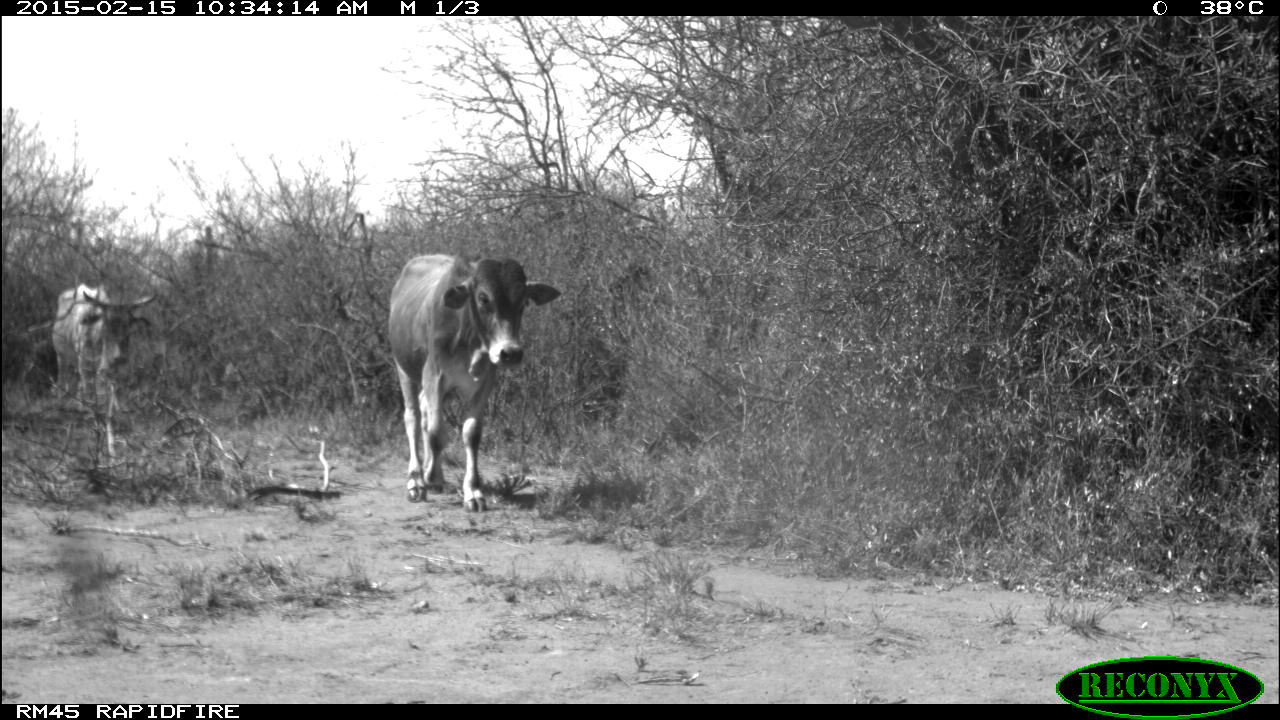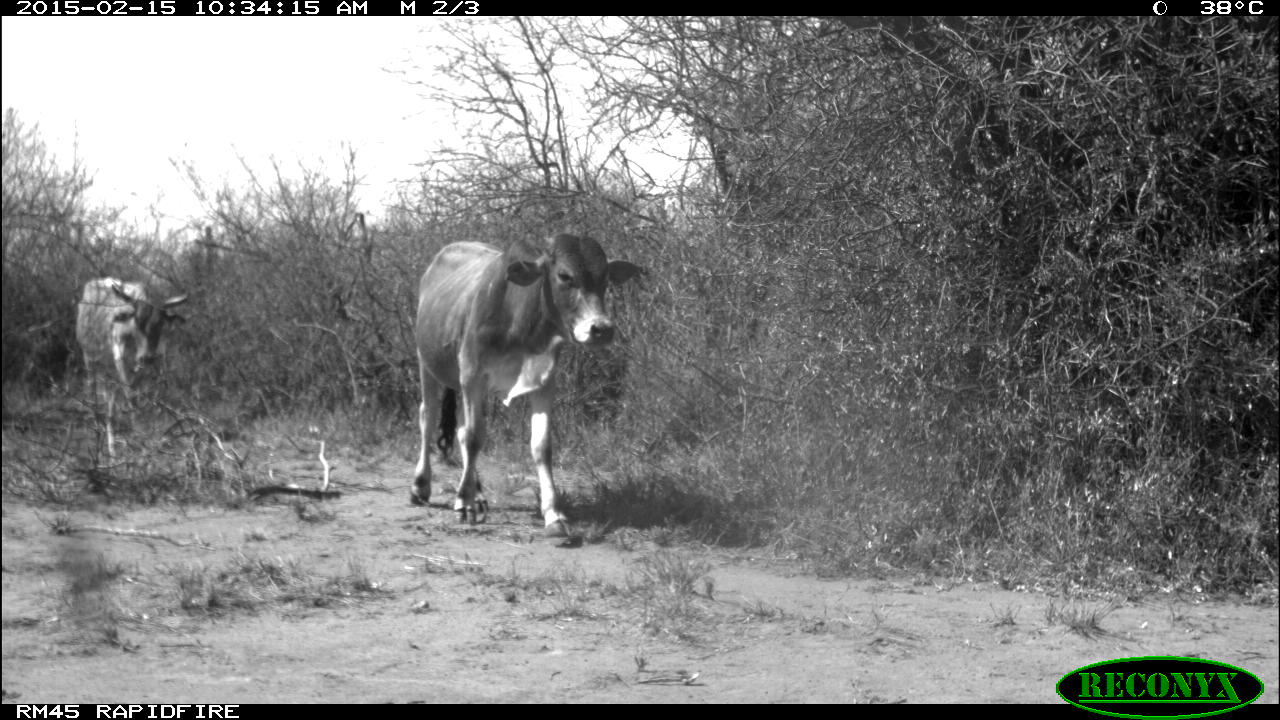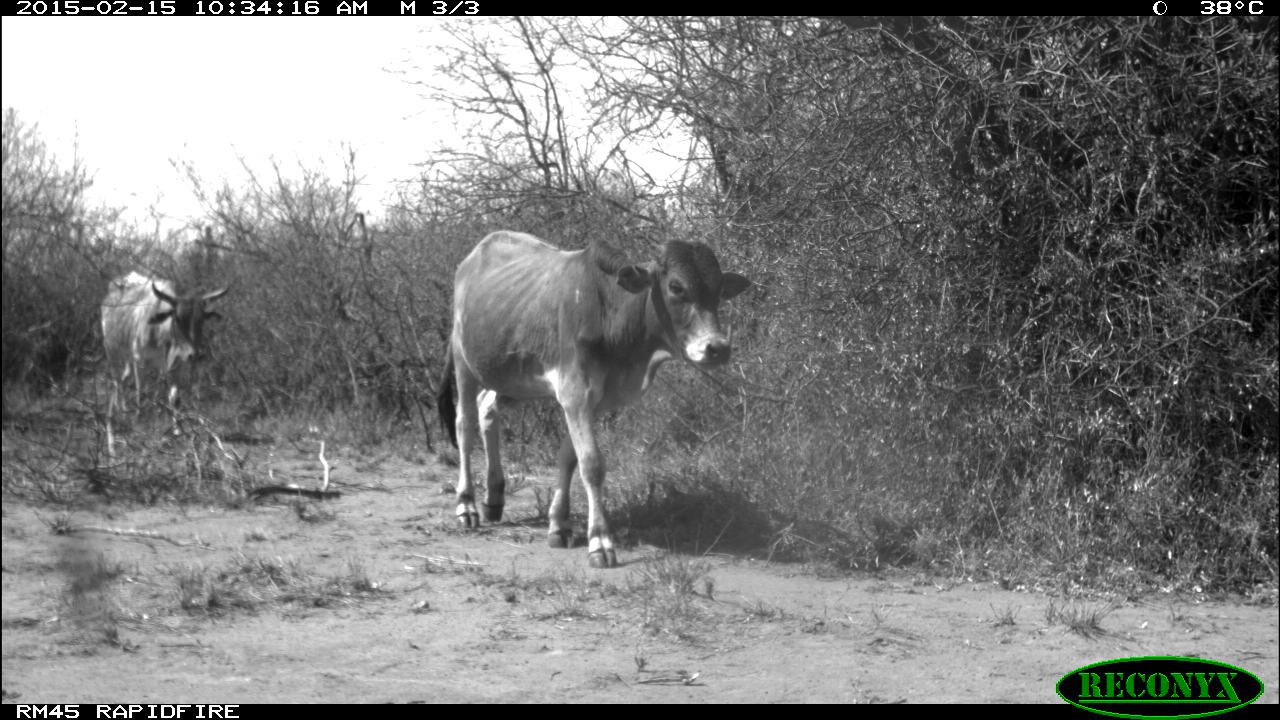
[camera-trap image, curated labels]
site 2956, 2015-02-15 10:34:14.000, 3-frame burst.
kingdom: Animalia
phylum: Chordata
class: Mammalia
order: Artiodactyla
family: Bovidae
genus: Bos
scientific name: Bos taurus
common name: domestic cattle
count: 3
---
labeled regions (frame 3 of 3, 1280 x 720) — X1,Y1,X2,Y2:
bos taurus: 438,230,751,568; 102,270,229,434